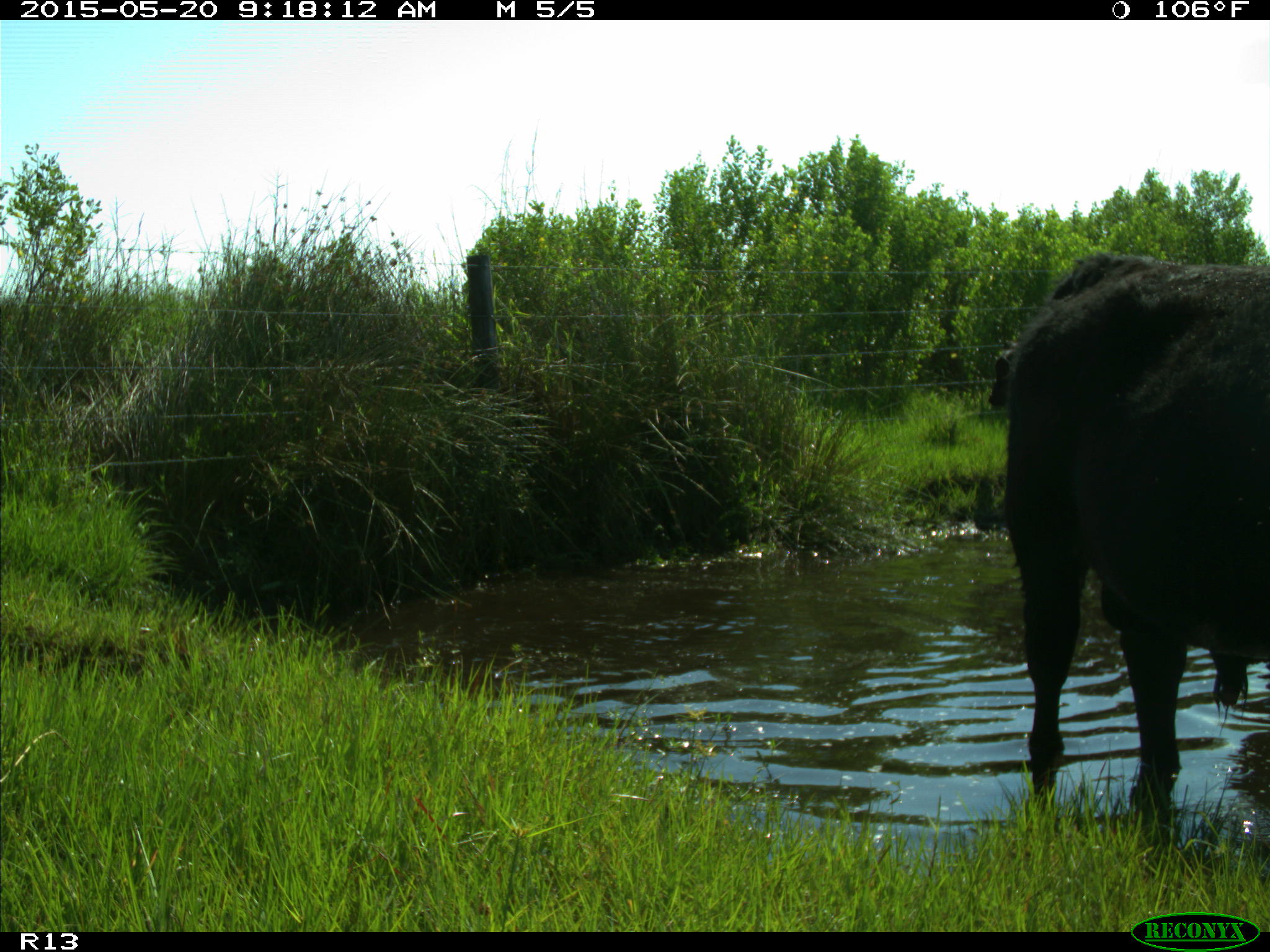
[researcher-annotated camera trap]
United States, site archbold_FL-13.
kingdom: Animalia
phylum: Chordata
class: Mammalia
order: Artiodactyla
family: Bovidae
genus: Bos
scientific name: Bos taurus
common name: domestic cow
Bos taurus (domestic cow).